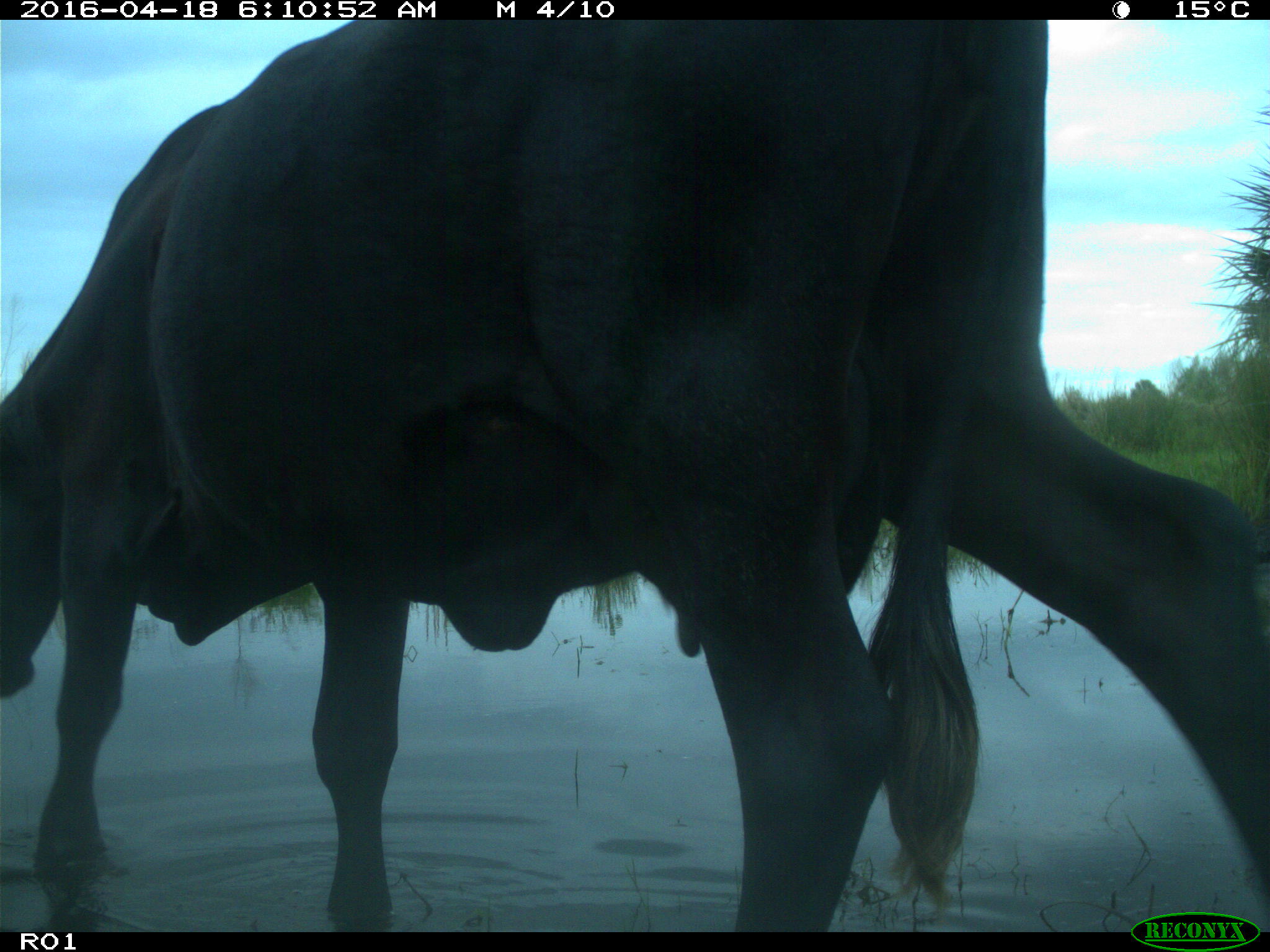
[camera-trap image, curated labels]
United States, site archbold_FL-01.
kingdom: Animalia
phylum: Chordata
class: Mammalia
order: Artiodactyla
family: Bovidae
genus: Bos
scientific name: Bos taurus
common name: domestic cow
Bos taurus (domestic cow).